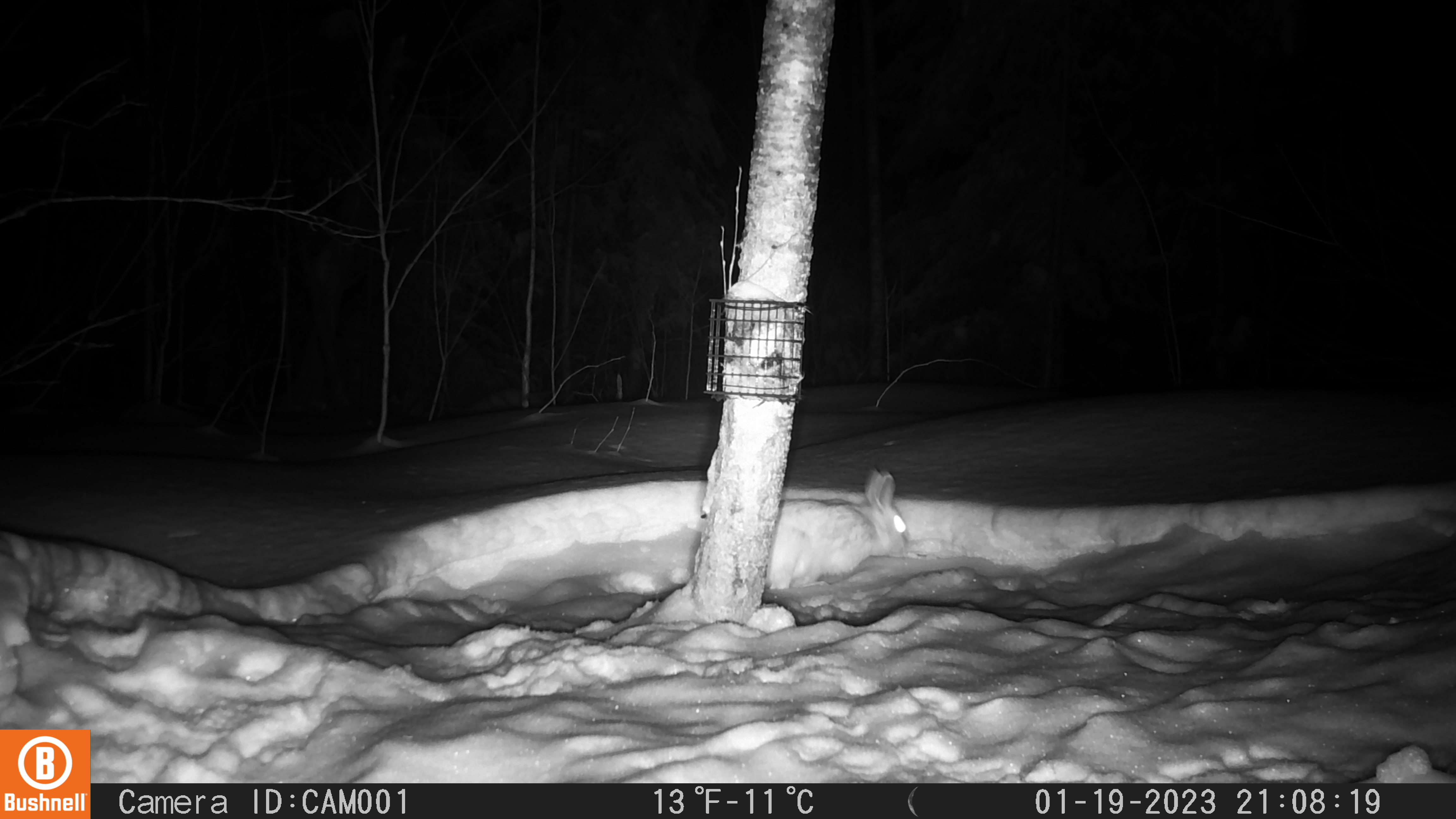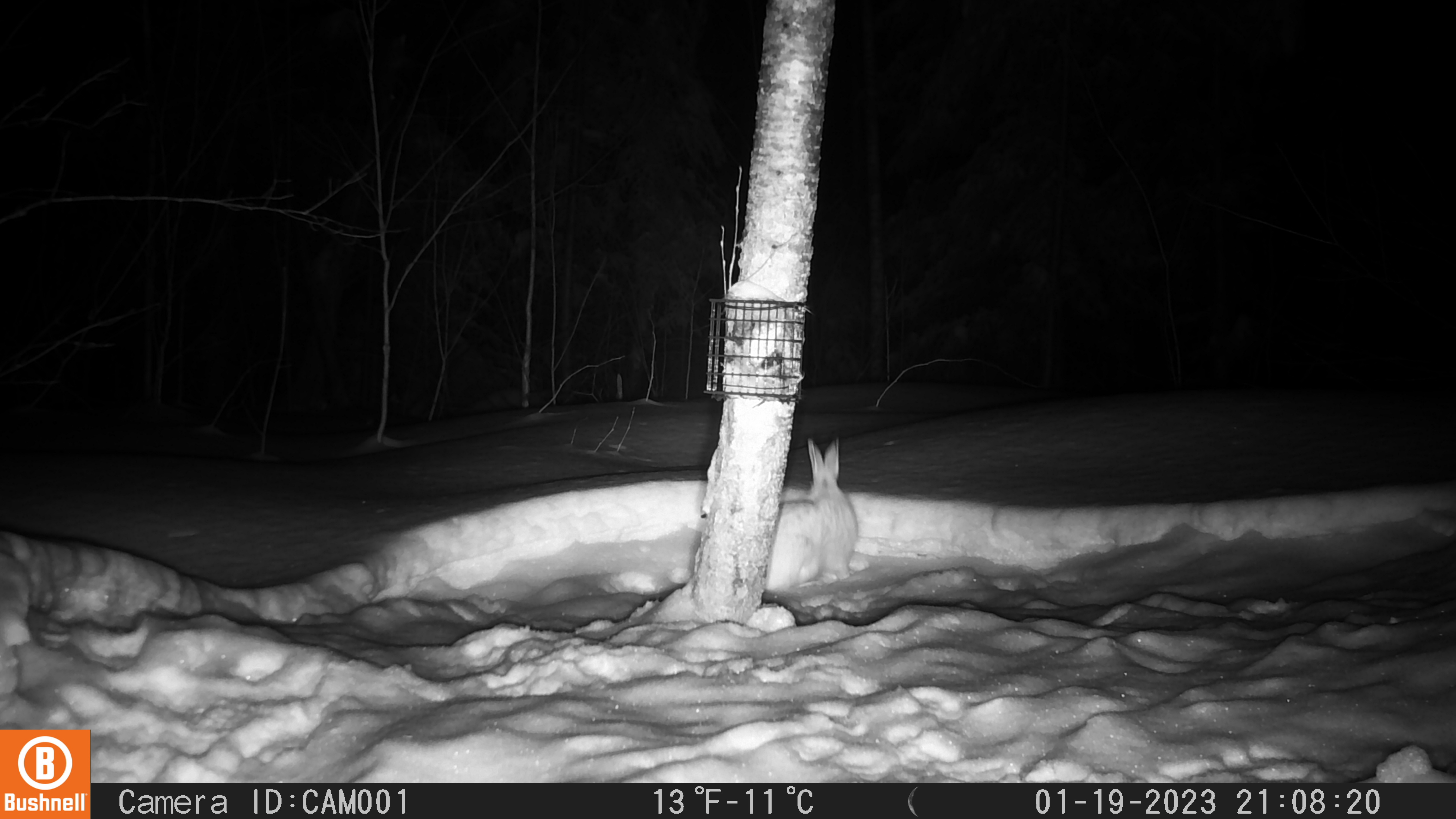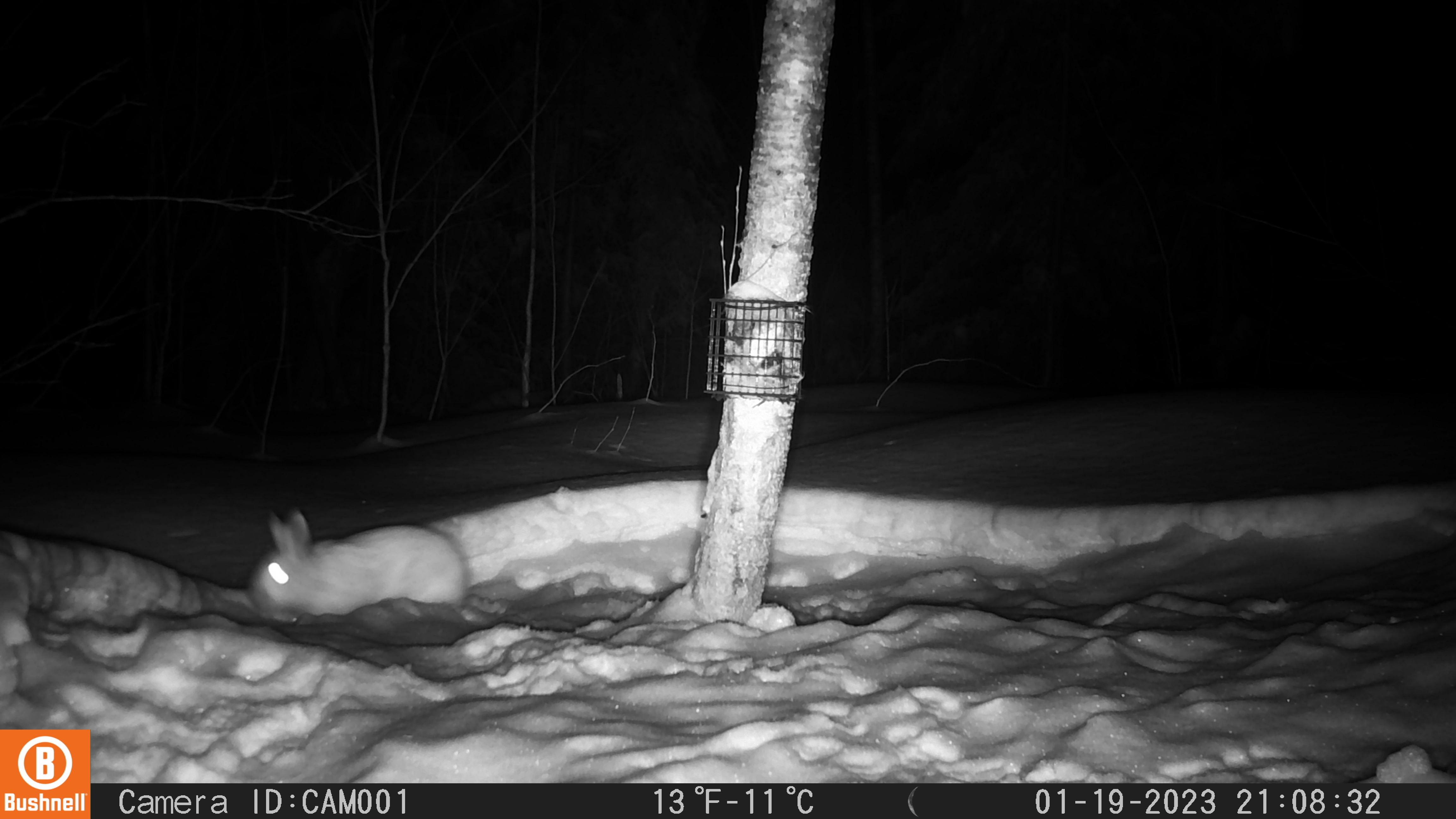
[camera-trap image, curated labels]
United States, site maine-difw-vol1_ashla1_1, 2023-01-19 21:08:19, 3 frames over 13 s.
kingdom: Animalia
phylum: Chordata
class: Mammalia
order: Lagomorpha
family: Leporidae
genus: Lepus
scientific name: Lepus americanus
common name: snowshoe hare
Snowshoe hare (Lepus americanus).